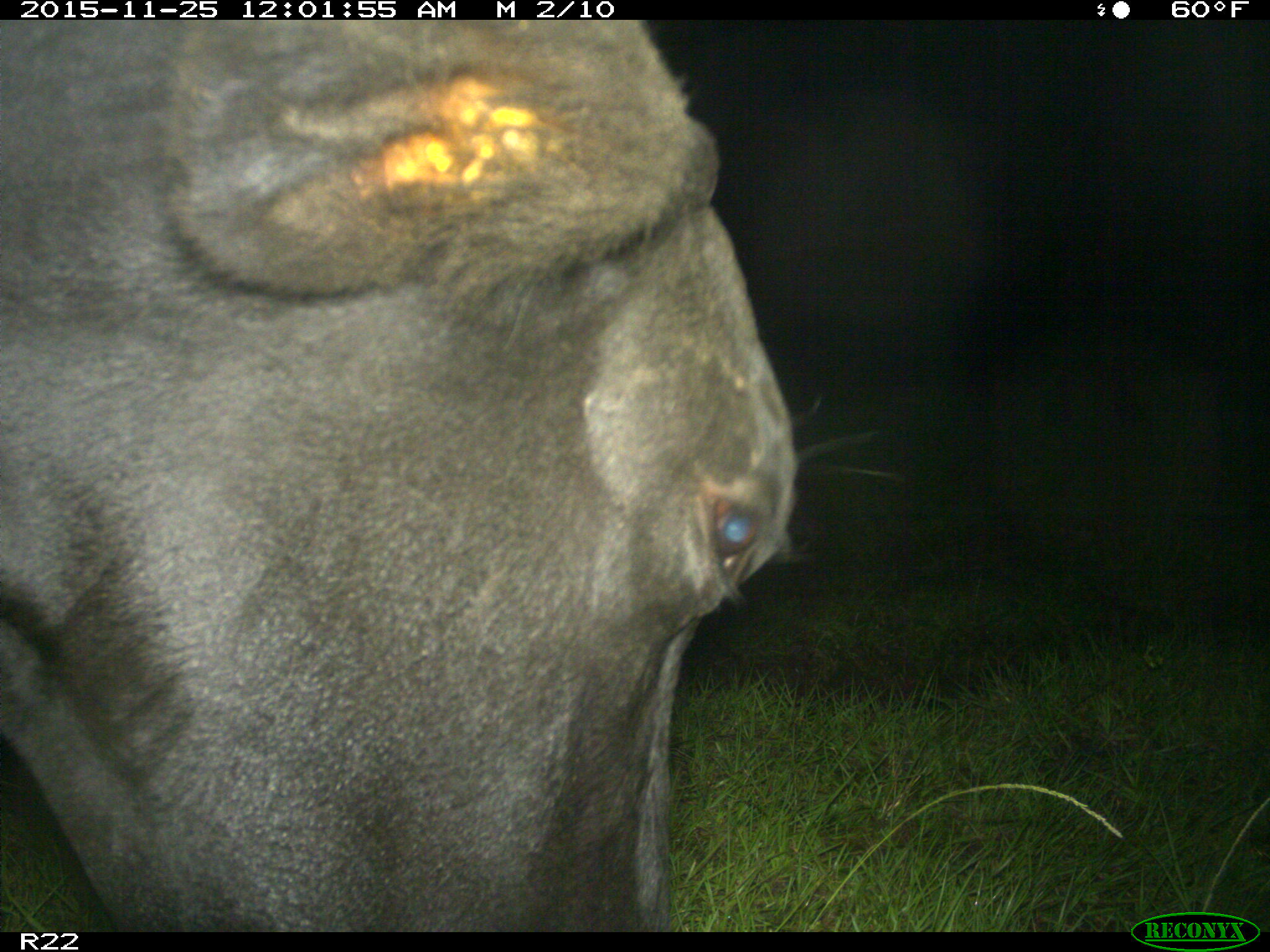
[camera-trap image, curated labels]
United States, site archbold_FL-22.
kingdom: Animalia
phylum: Chordata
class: Mammalia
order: Artiodactyla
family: Bovidae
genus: Bos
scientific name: Bos taurus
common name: domestic cow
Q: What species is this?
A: Bos taurus (domestic cow).